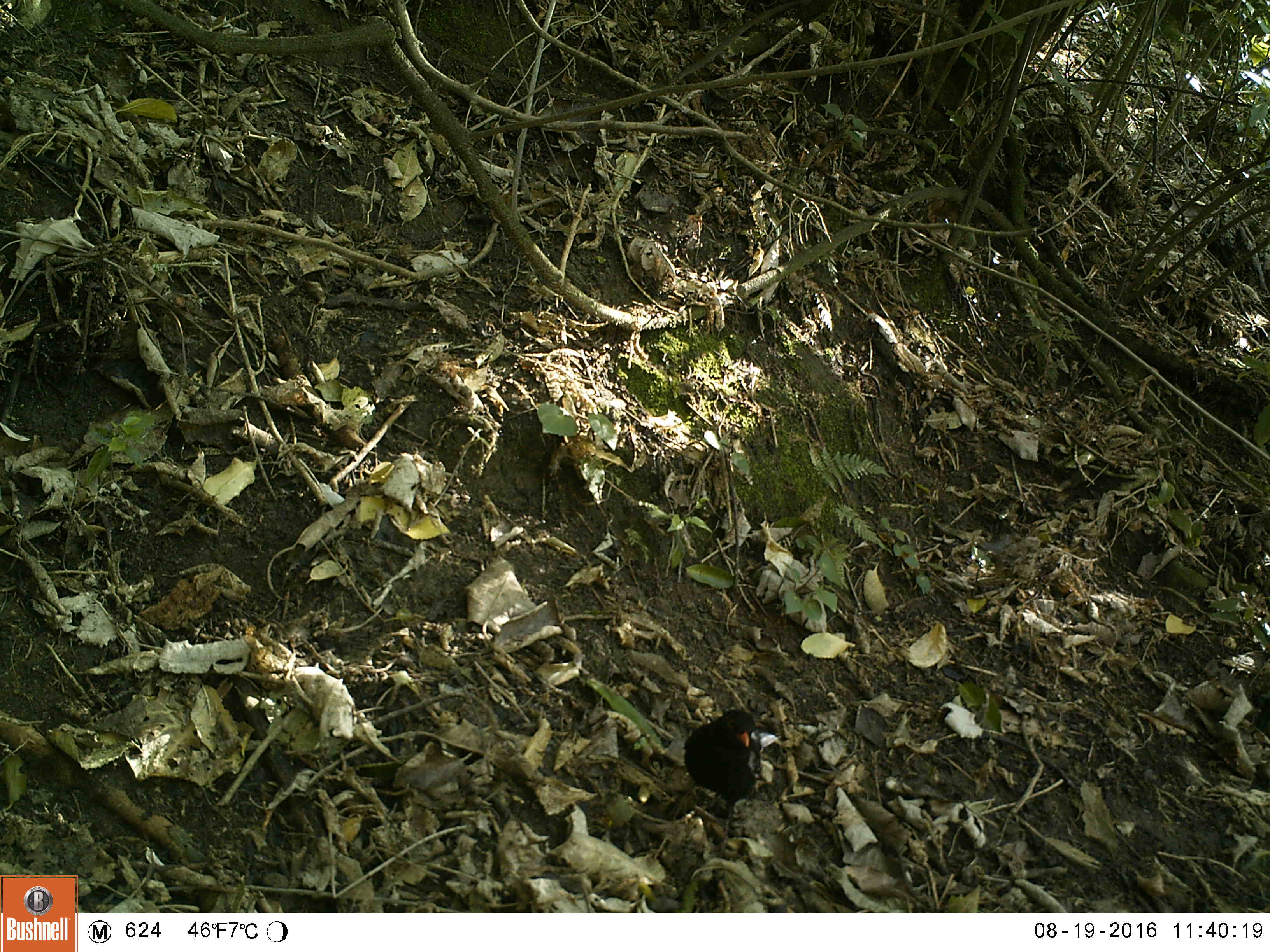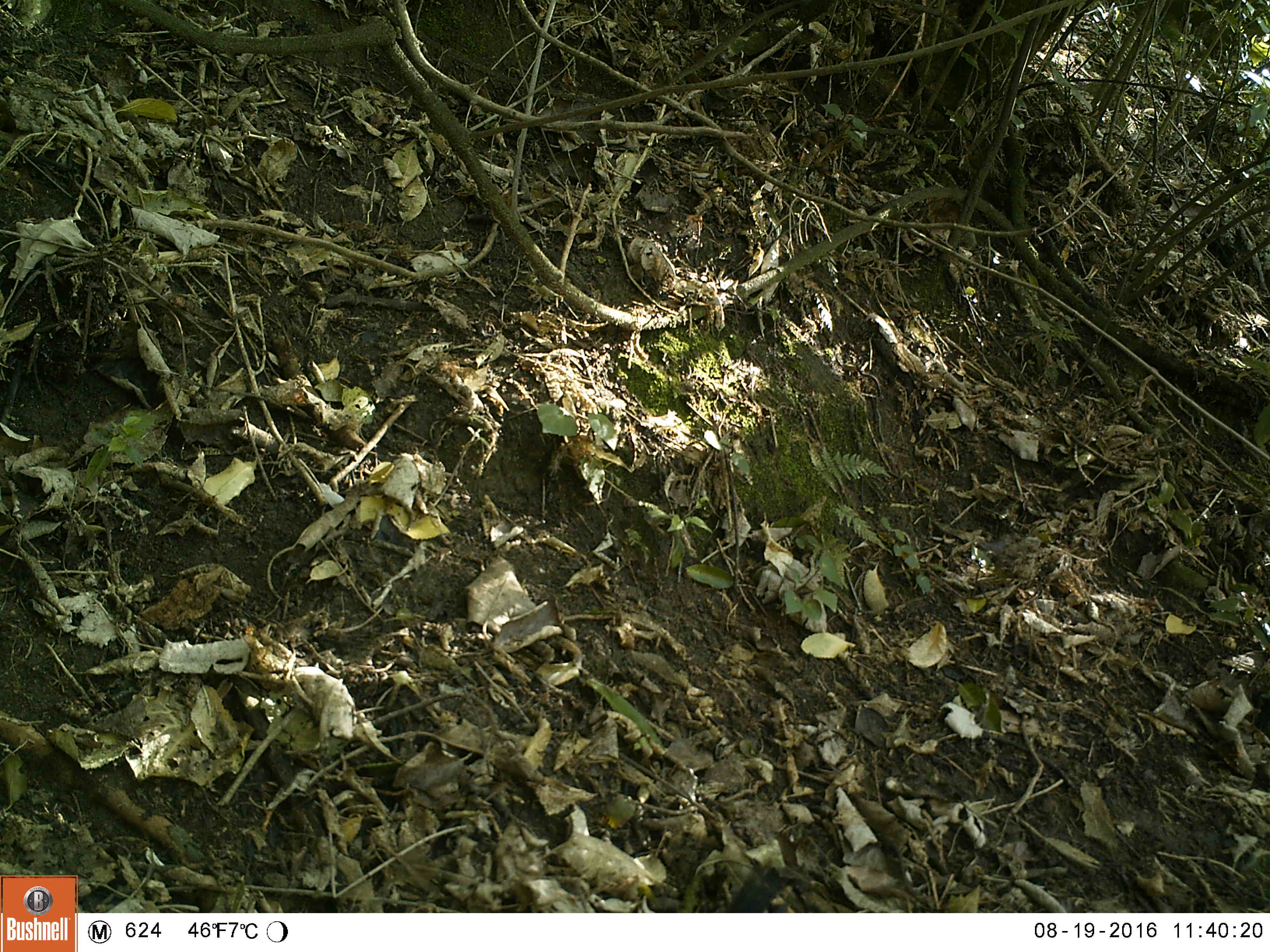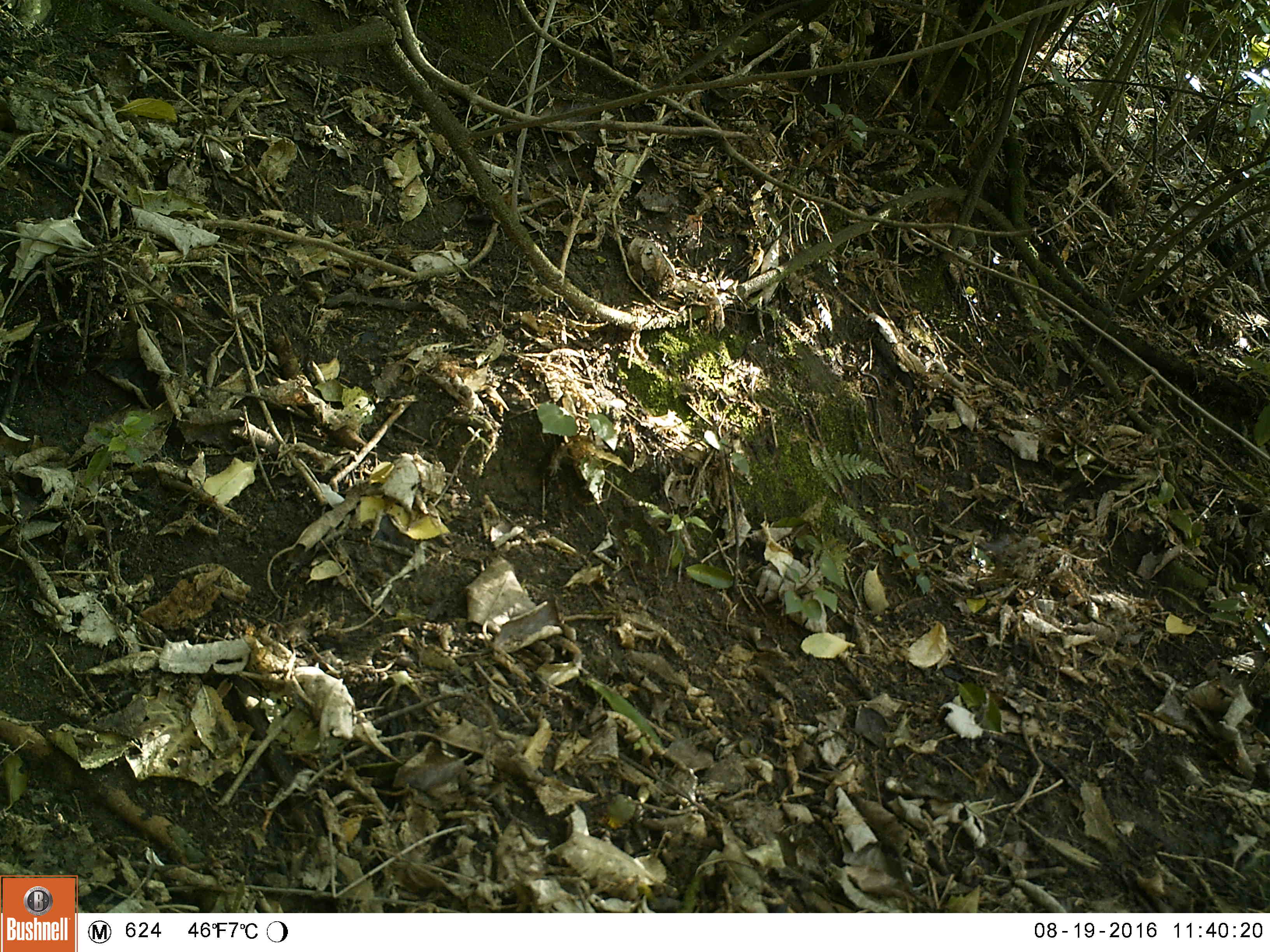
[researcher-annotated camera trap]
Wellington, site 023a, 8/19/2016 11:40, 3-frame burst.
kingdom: Animalia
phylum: Chordata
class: Aves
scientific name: Aves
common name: bird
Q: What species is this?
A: Bird (Aves).